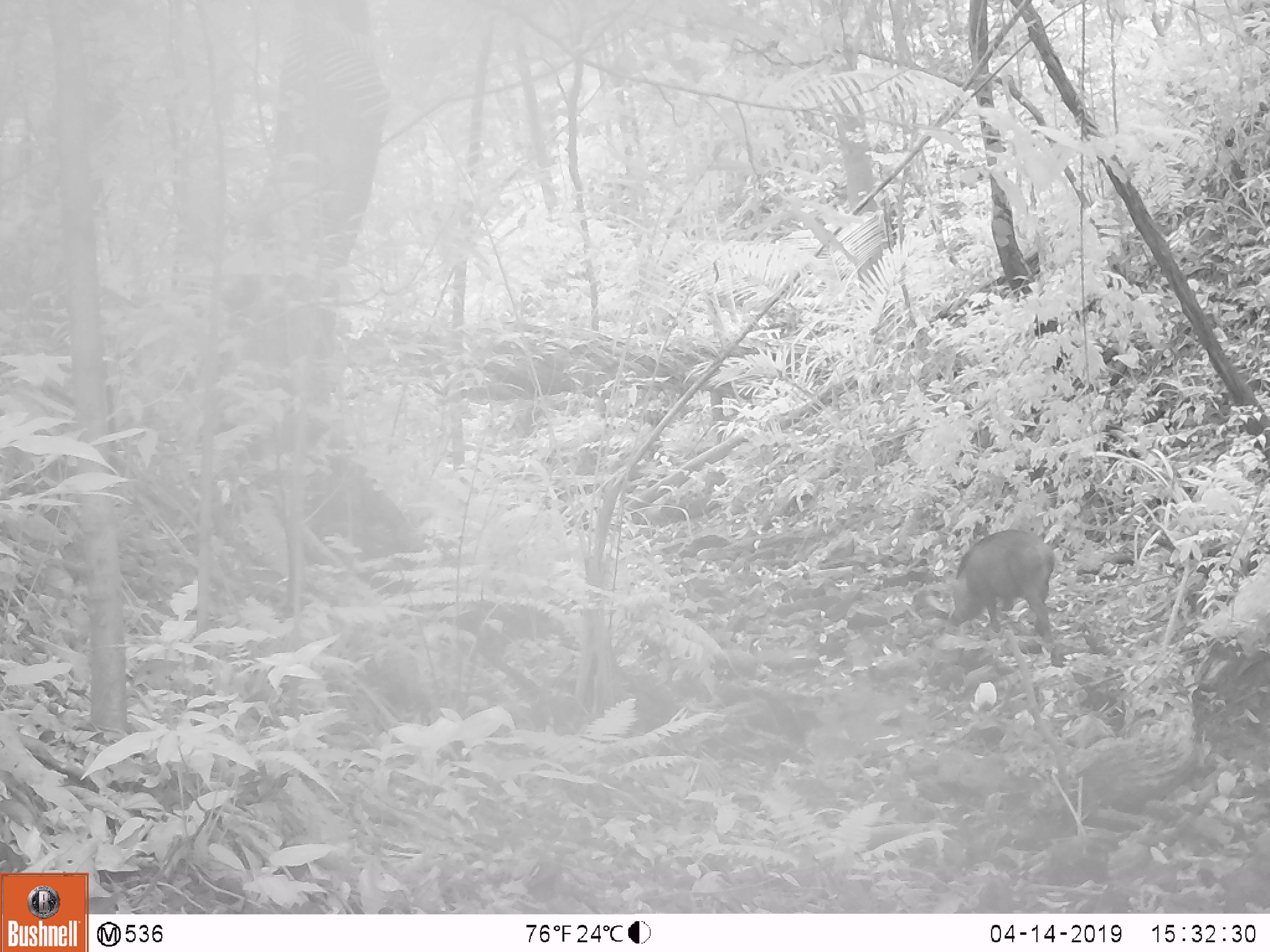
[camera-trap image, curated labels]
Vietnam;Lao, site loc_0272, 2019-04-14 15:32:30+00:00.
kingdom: Animalia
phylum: Chordata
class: Mammalia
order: Artiodactyla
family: Suidae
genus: Sus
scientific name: Sus scrofa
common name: eurasian wild pig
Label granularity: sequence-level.